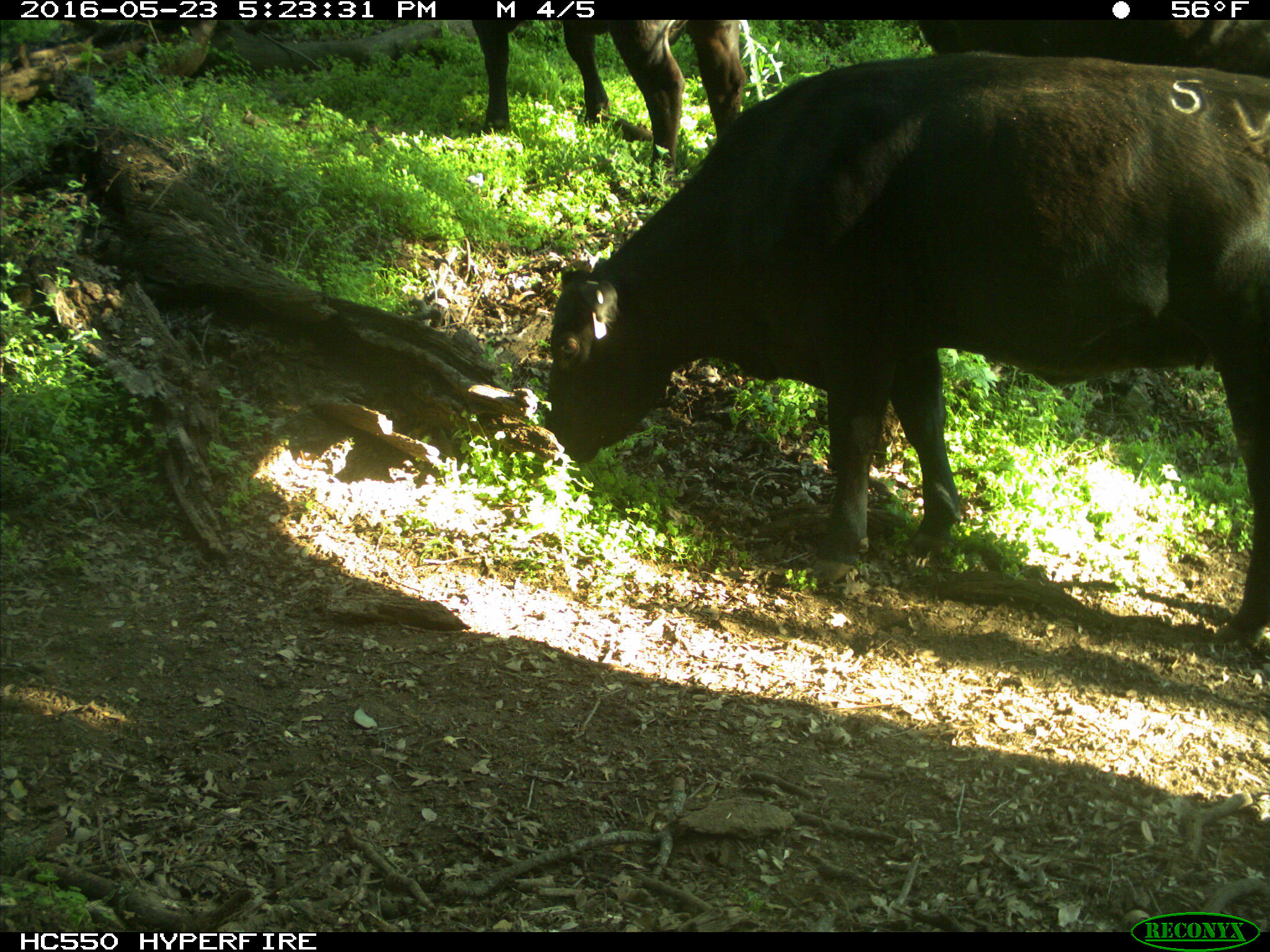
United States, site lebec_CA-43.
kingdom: Animalia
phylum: Chordata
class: Mammalia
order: Artiodactyla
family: Bovidae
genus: Bos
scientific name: Bos taurus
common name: domestic cow